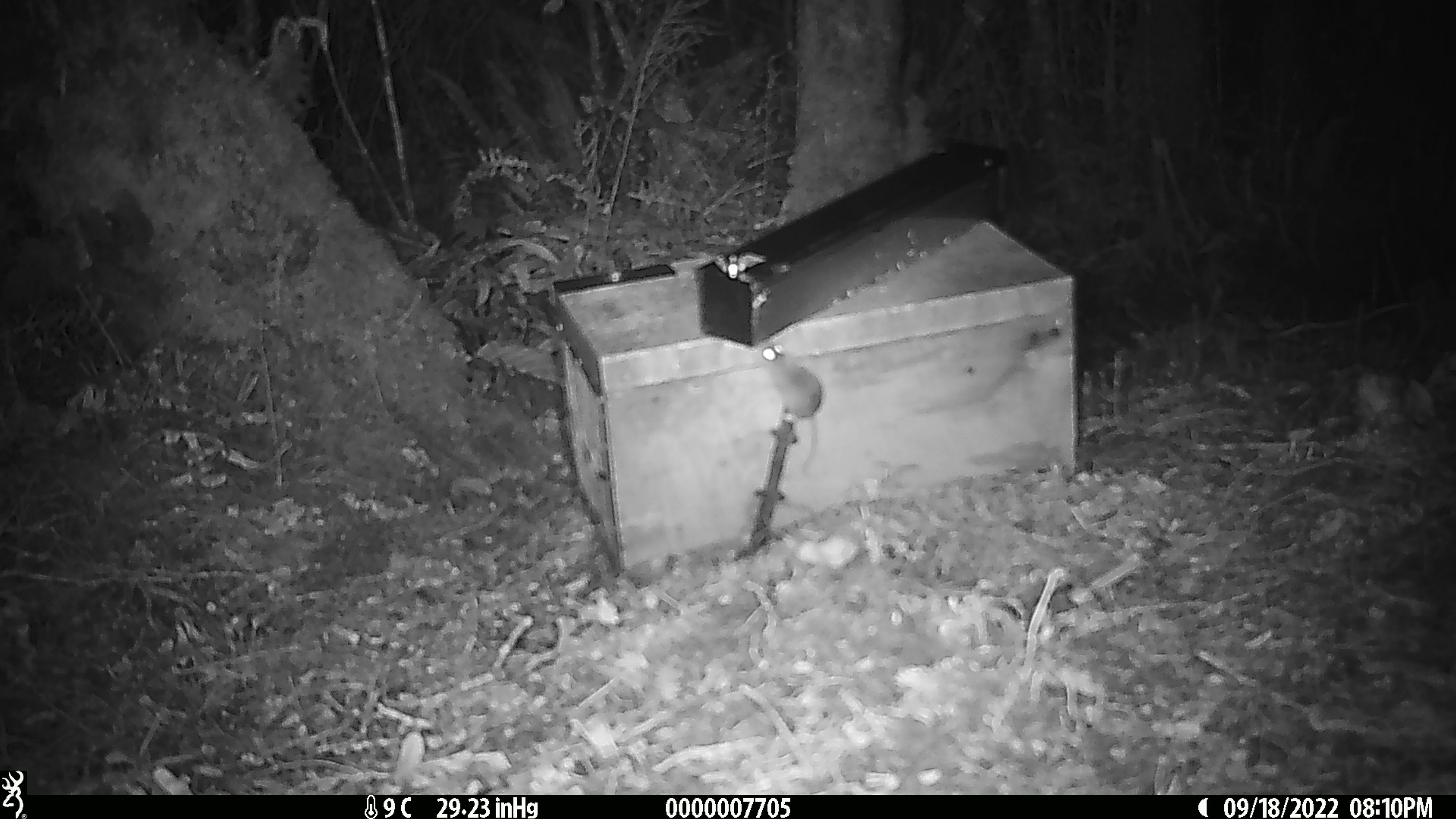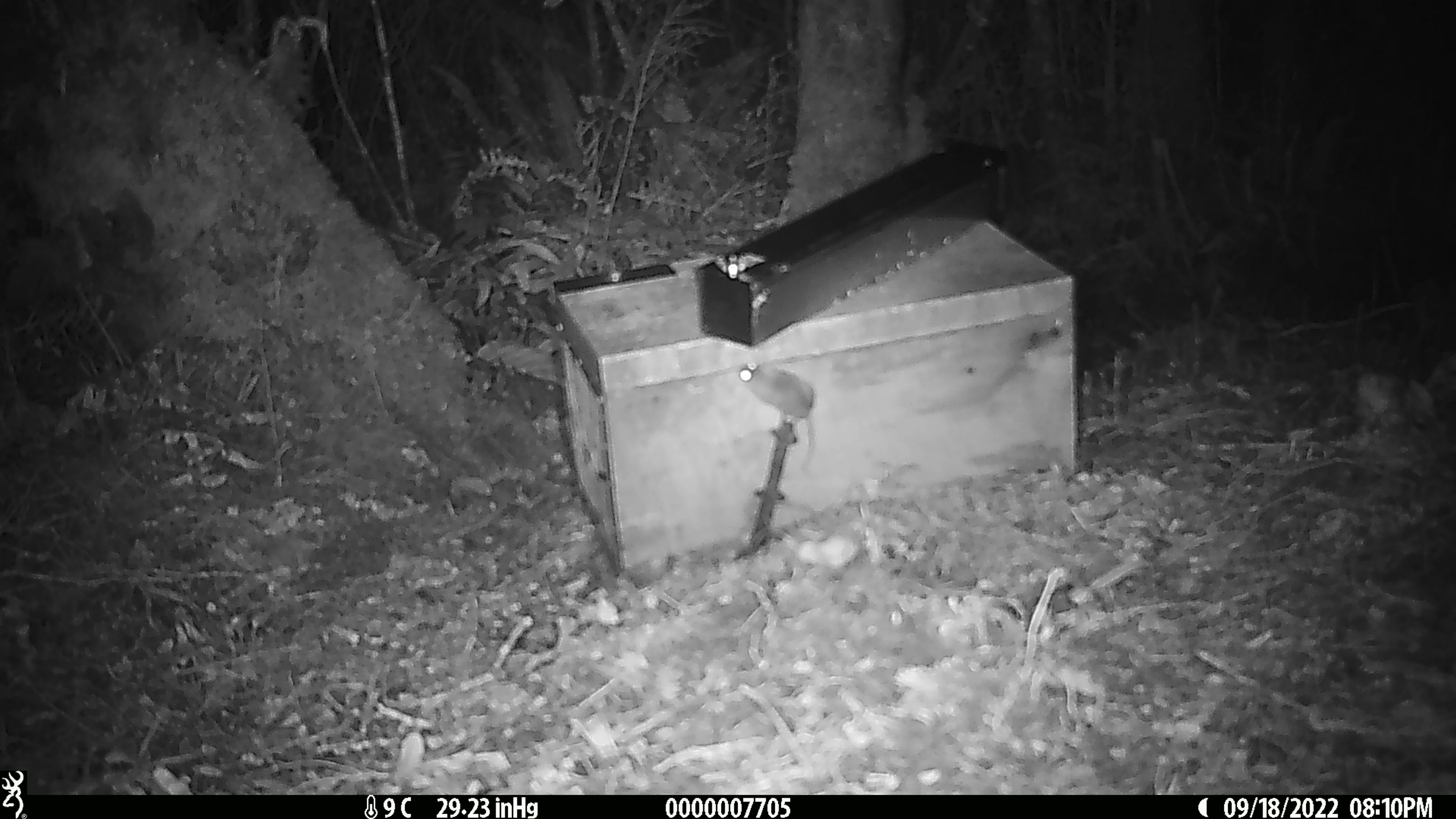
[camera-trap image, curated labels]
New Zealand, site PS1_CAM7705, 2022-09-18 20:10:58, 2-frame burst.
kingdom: Animalia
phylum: Chordata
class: Mammalia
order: Rodentia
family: Muridae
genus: Mus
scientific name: Mus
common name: mouse